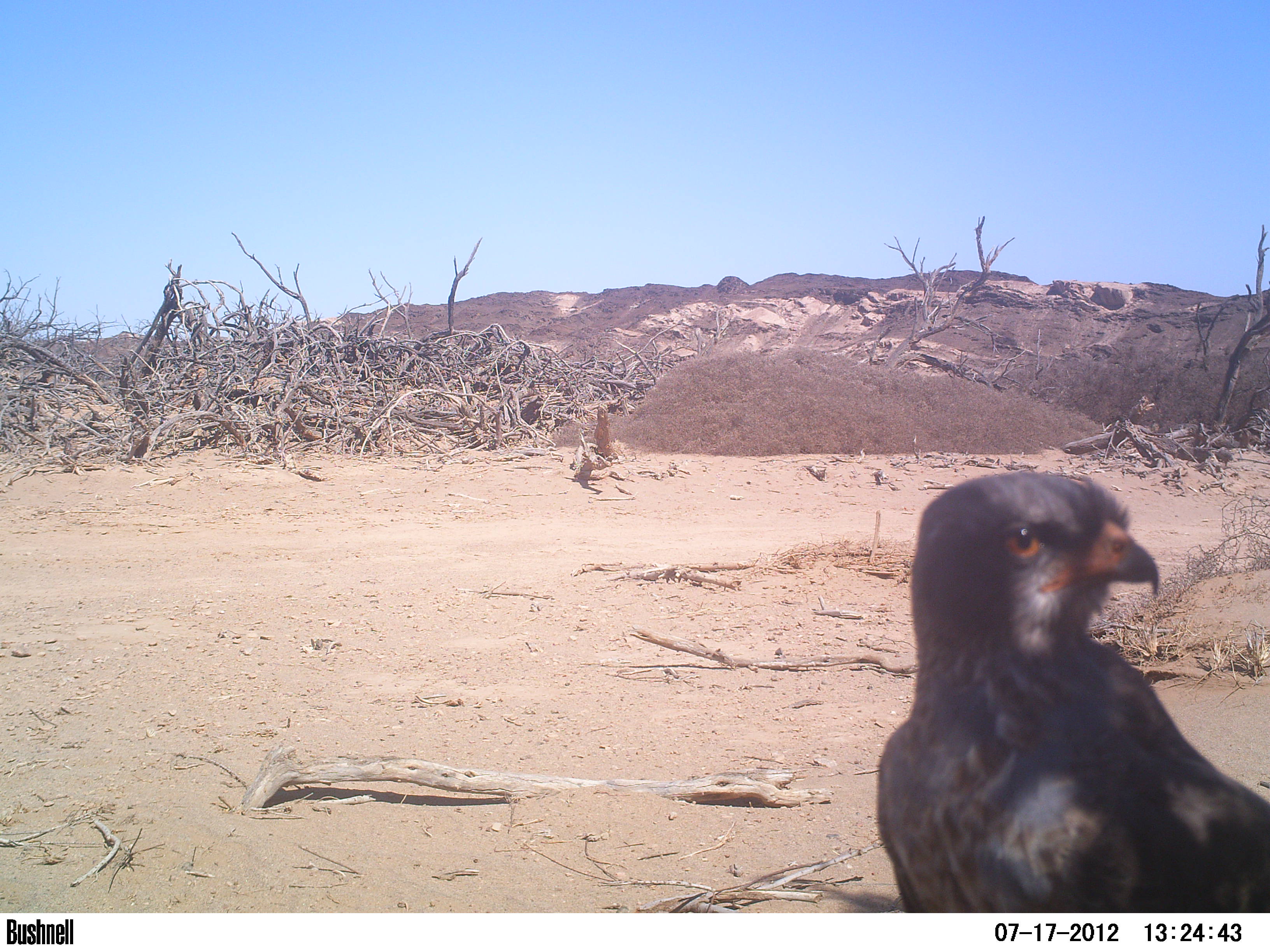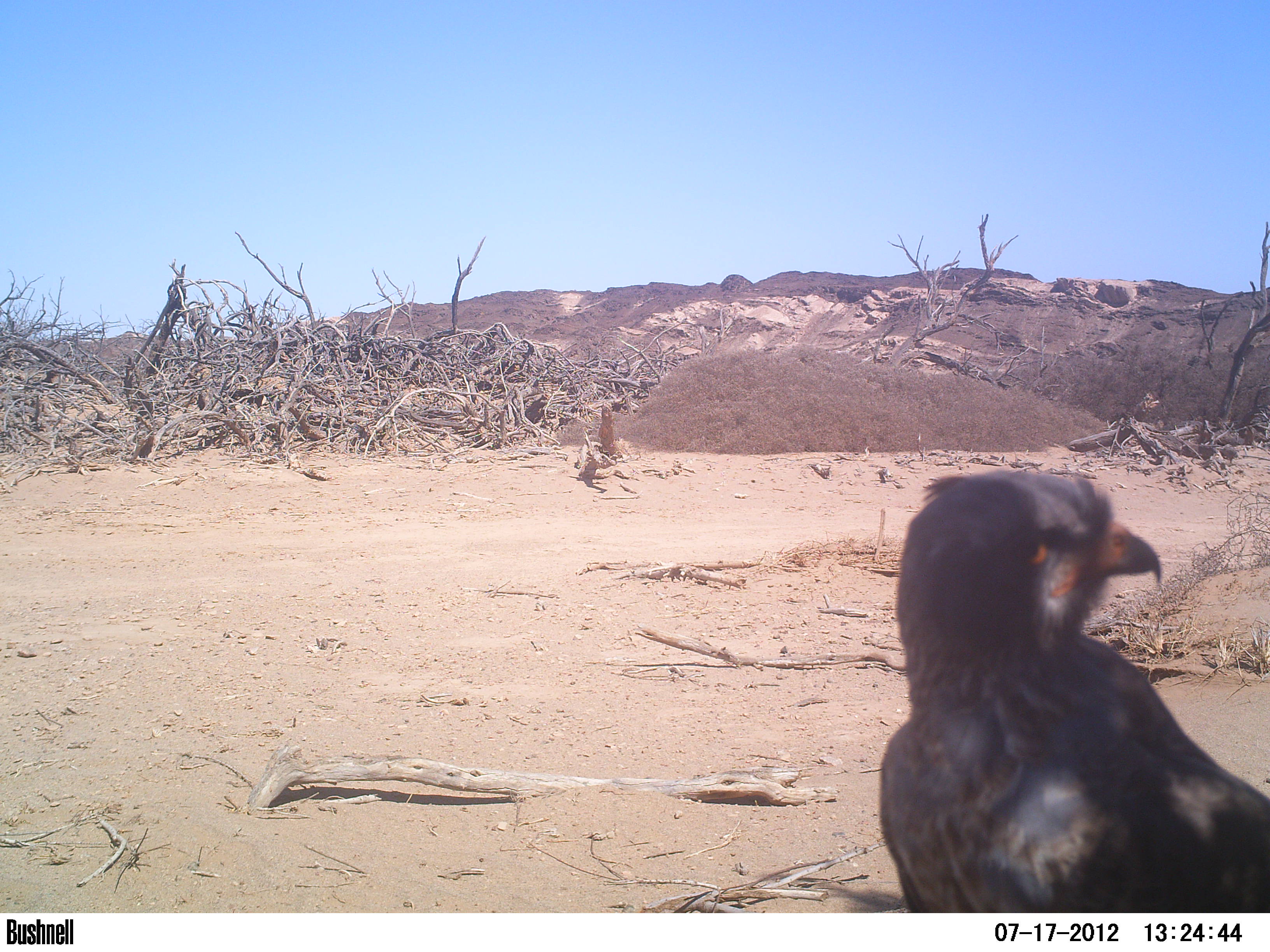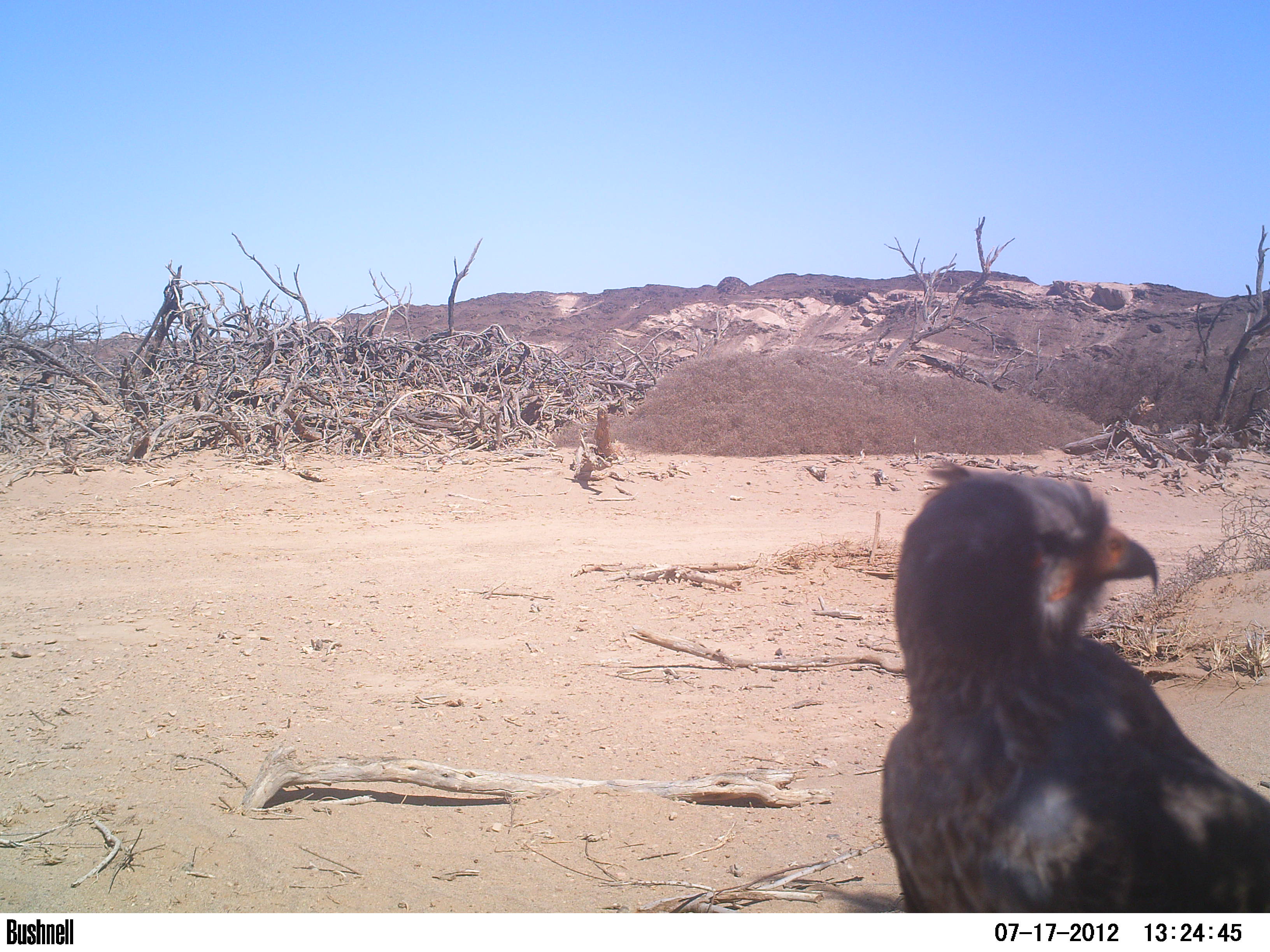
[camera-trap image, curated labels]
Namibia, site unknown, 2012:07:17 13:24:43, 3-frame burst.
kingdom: Animalia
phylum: Chordata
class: Aves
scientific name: Aves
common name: raptor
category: cn-raptors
Cn-raptors (raptor) (Aves).